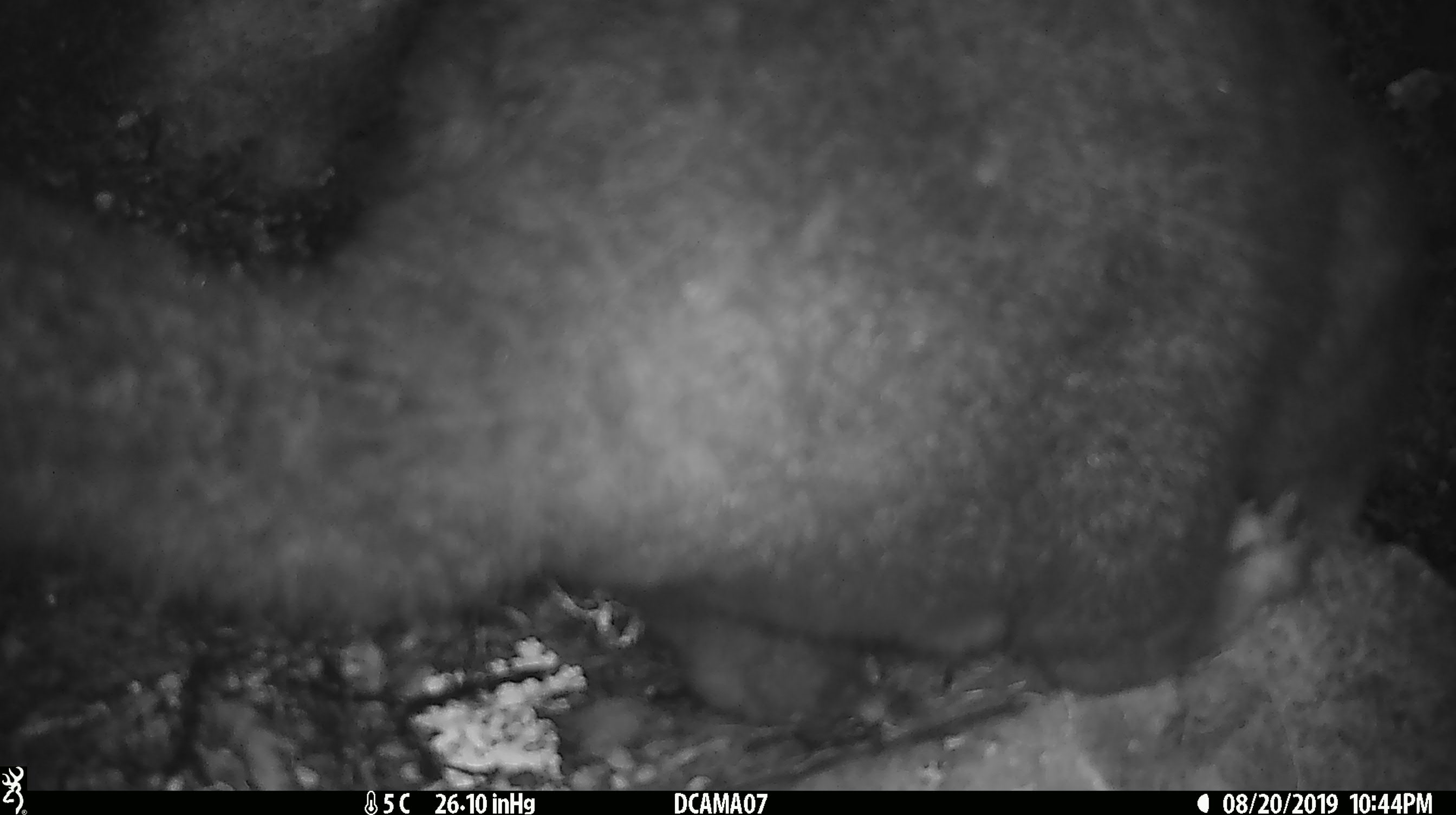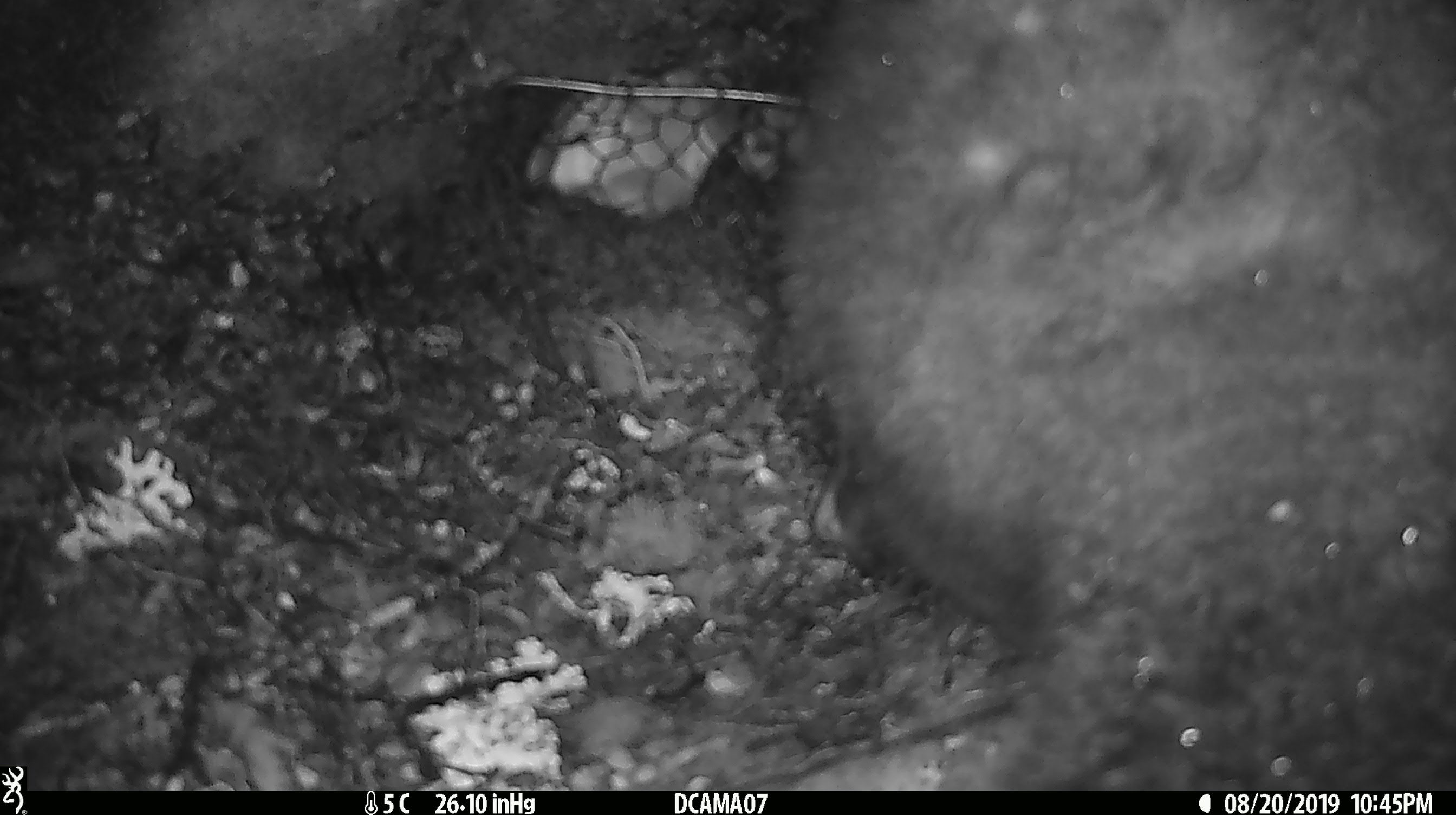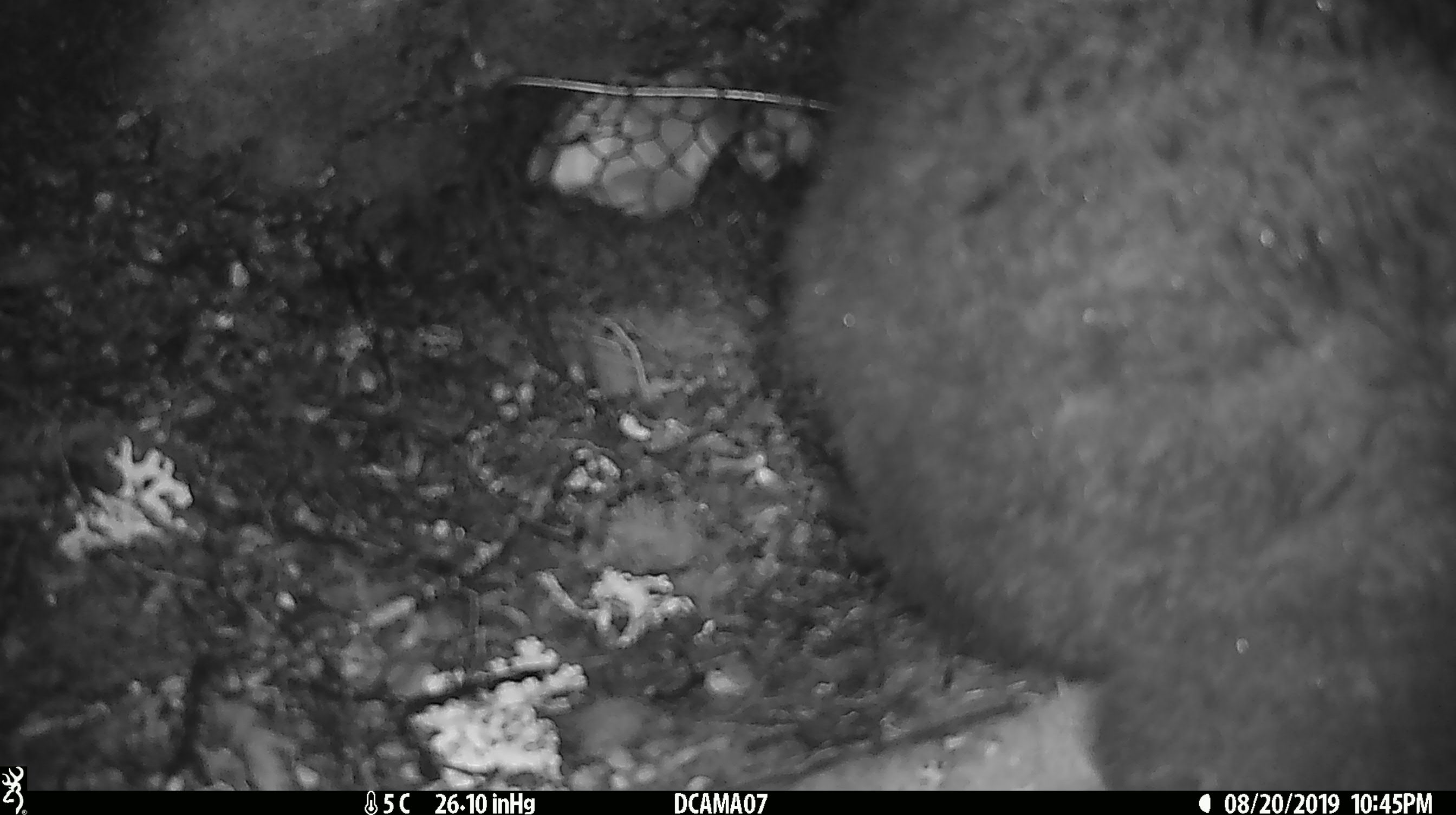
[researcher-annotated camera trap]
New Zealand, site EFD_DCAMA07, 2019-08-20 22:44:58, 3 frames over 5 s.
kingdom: Animalia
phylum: Chordata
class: Mammalia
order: Diprotodontia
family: Phalangeridae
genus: Trichosurus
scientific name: Trichosurus vulpecula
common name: common brushtail possum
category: possum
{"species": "possum (common brushtail possum) (Trichosurus vulpecula)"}